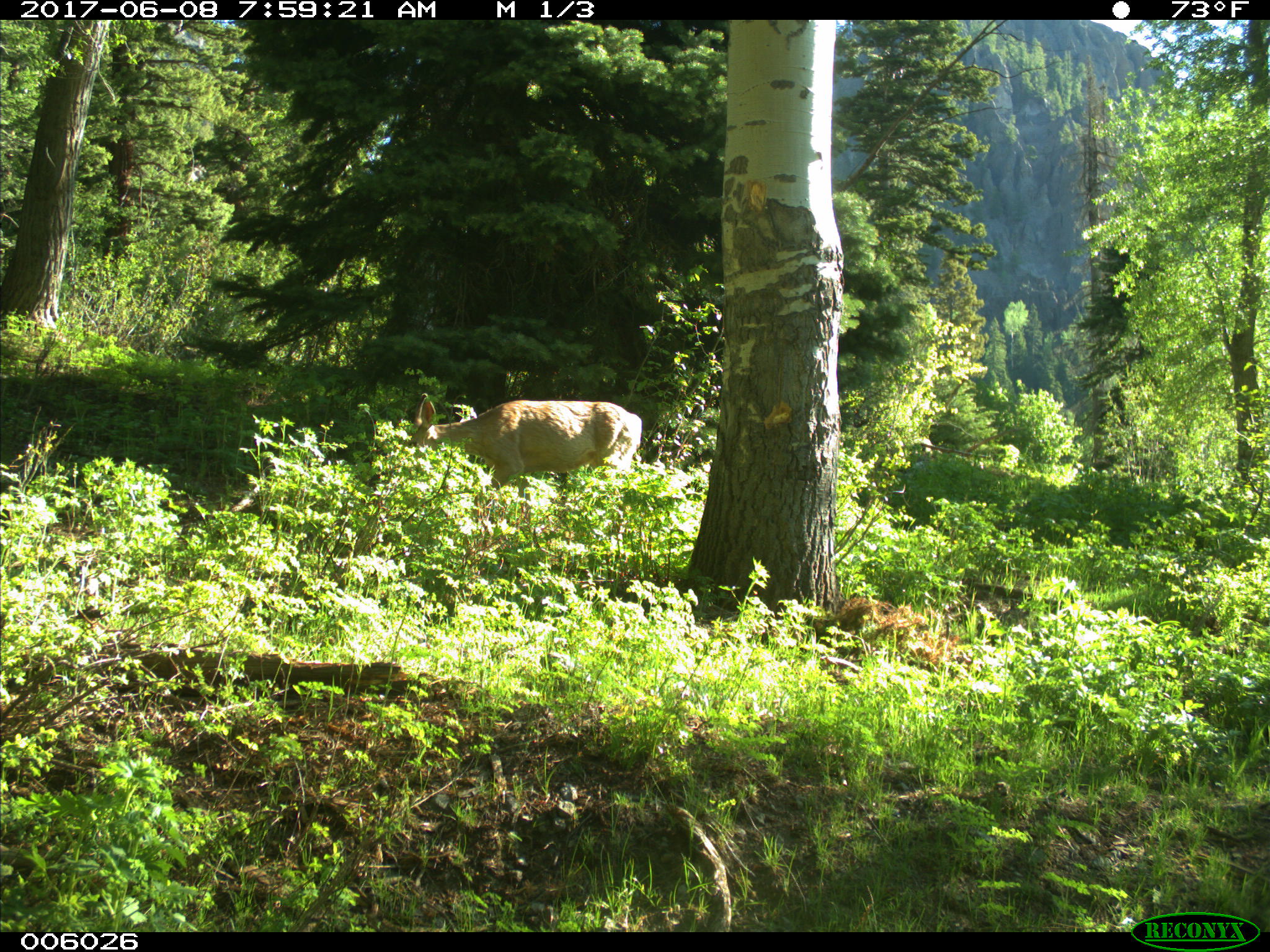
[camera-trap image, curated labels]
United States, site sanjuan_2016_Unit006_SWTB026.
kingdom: Animalia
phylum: Chordata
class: Mammalia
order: Artiodactyla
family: Cervidae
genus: Odocoileus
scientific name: Odocoileus hemionus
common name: mule deer